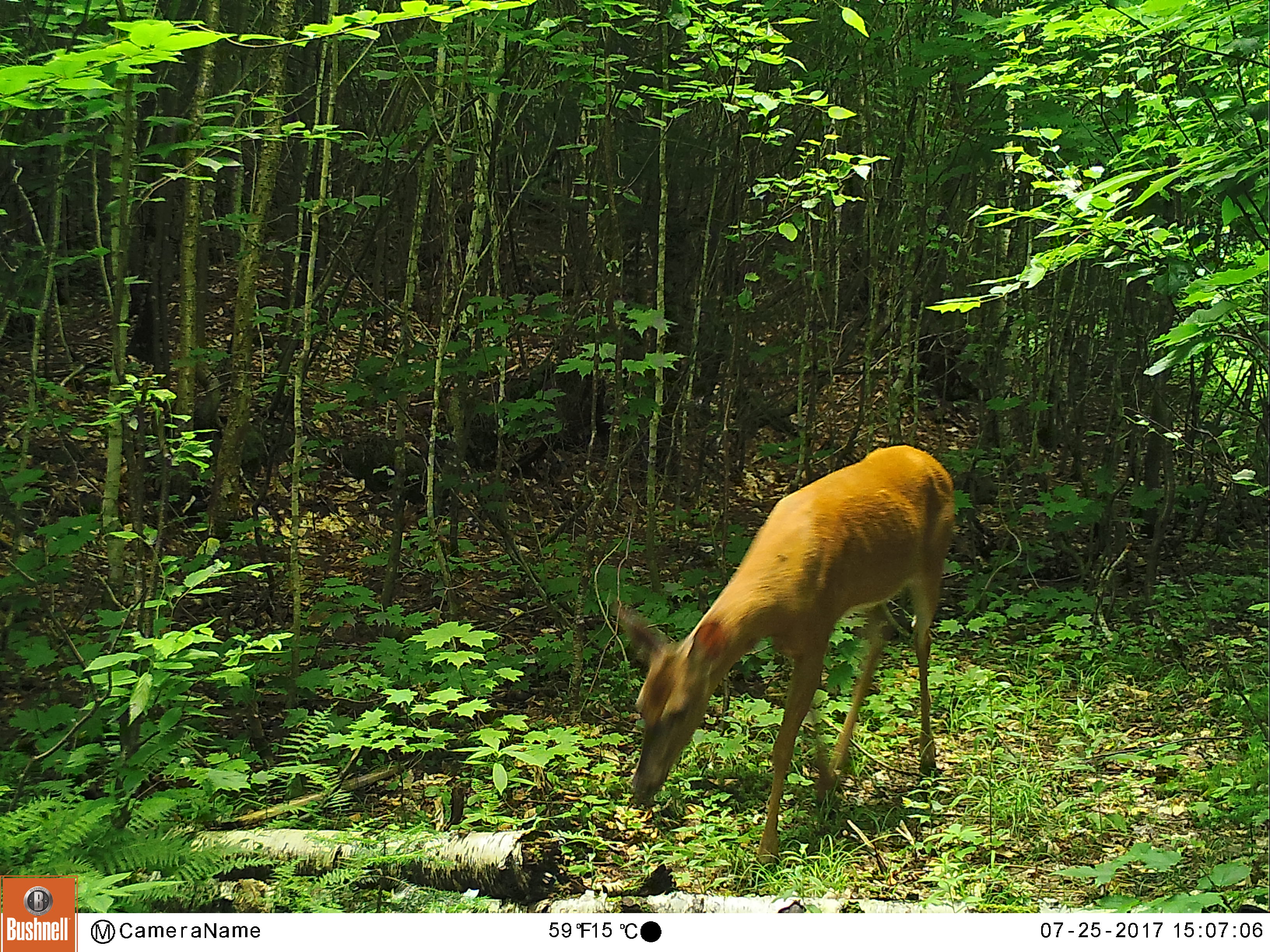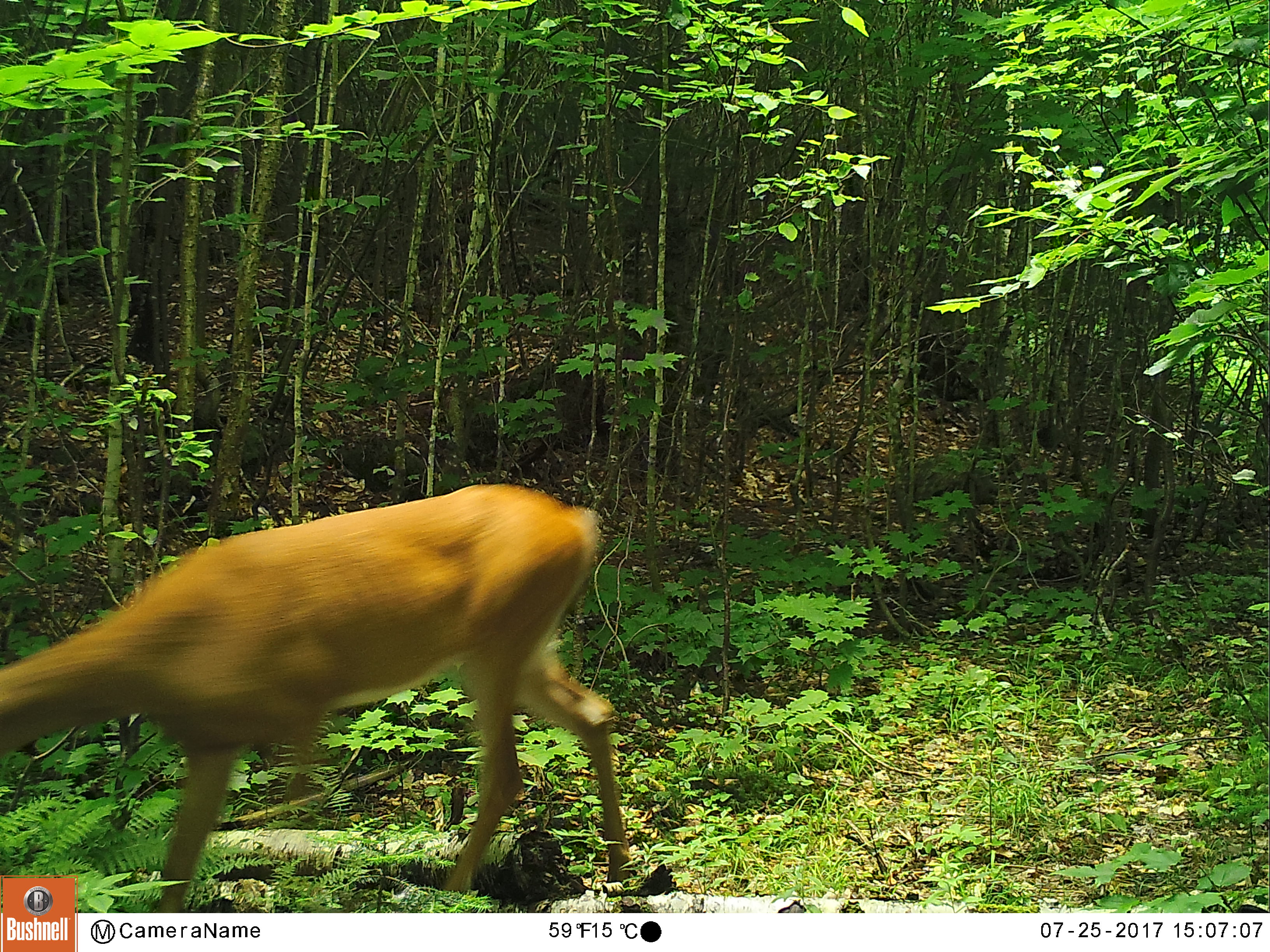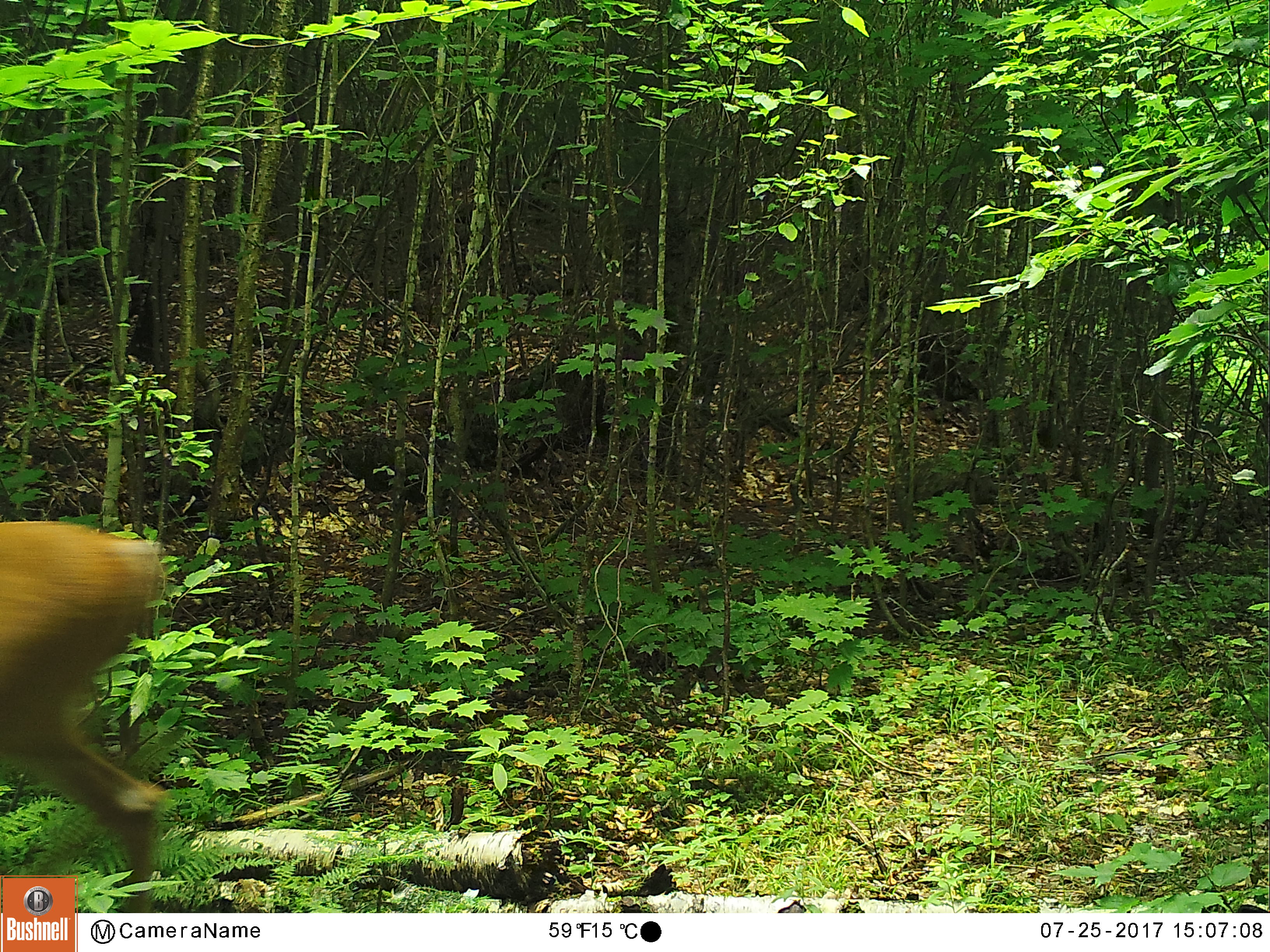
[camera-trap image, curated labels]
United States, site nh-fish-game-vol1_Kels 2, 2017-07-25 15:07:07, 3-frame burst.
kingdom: Animalia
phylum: Chordata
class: Mammalia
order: Artiodactyla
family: Cervidae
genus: Odocoileus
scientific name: Odocoileus virginianus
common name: white-tailed deer